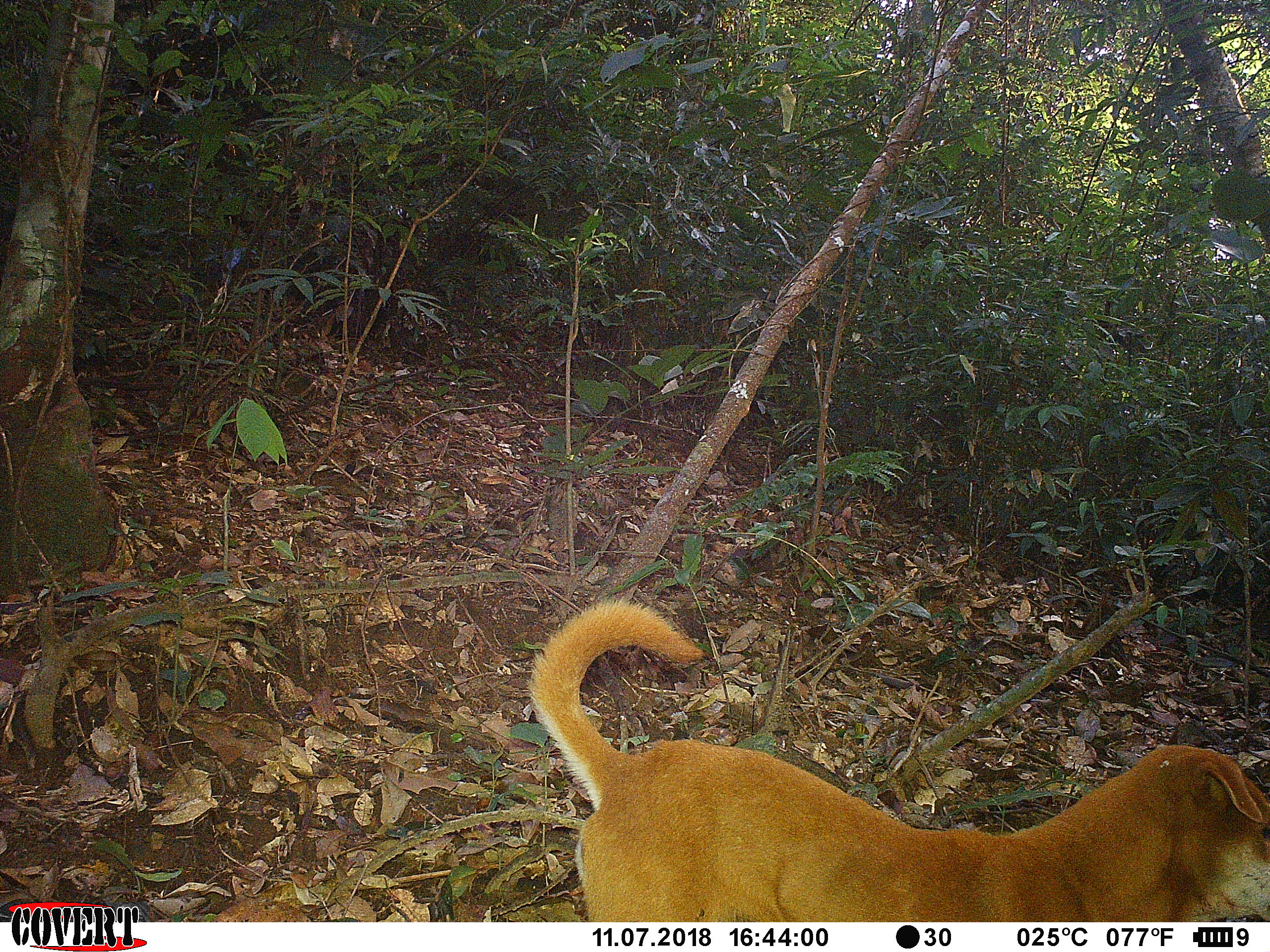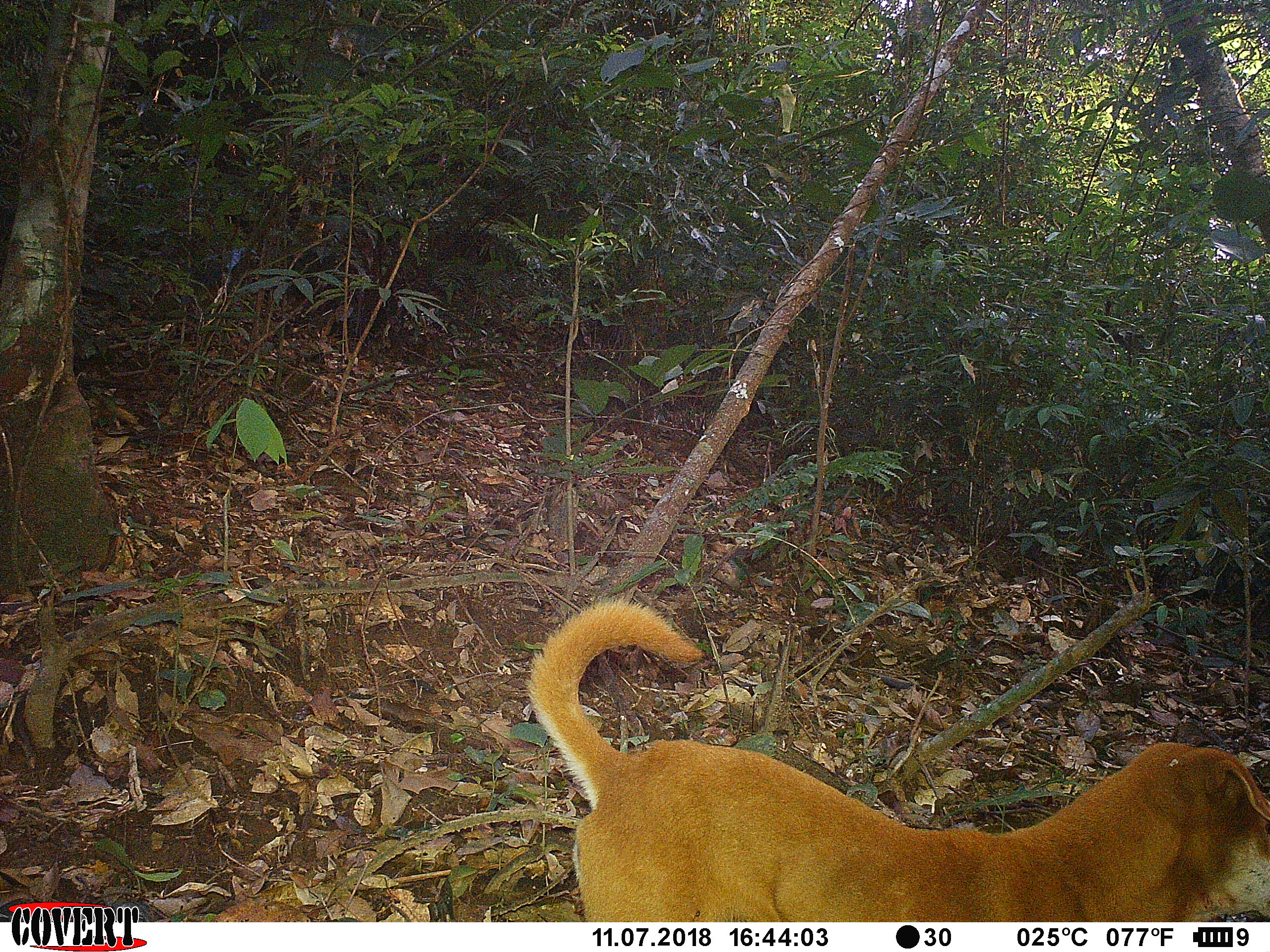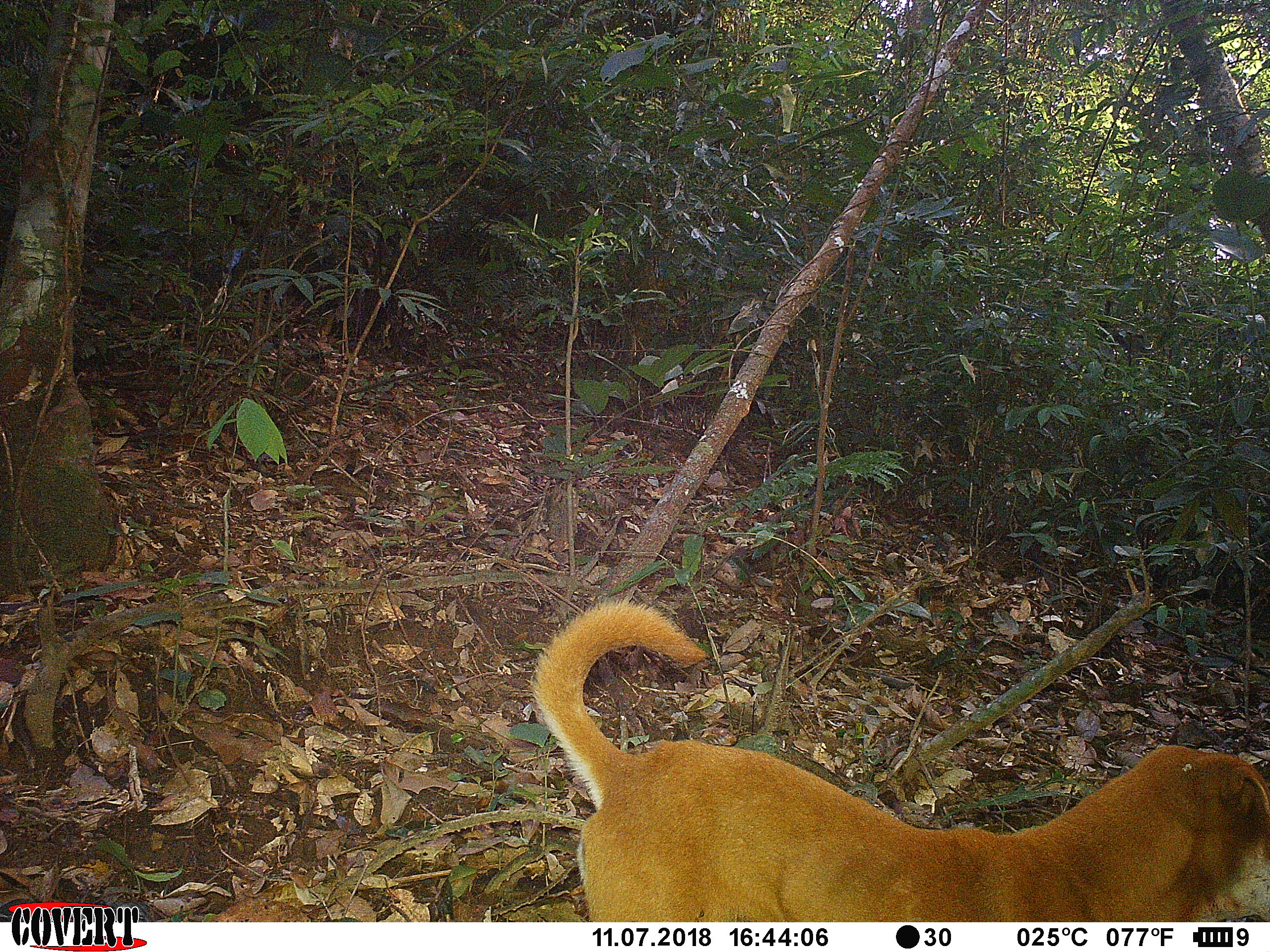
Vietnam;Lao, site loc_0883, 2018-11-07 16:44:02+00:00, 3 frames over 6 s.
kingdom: Animalia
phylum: Chordata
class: Mammalia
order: Carnivora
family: Canidae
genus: Canis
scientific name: Canis familiaris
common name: domestic dog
Domestic dog (Canis familiaris). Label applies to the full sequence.